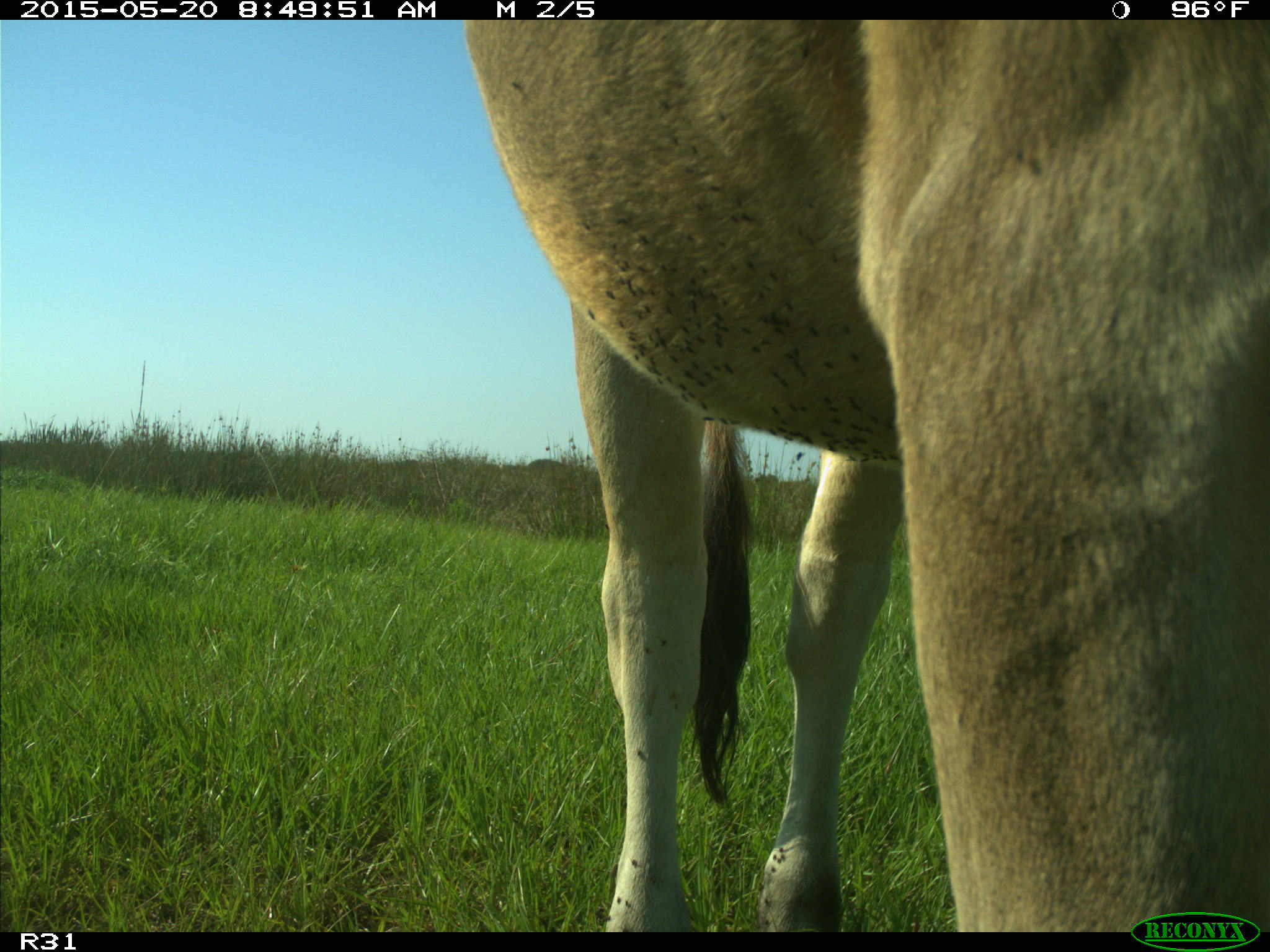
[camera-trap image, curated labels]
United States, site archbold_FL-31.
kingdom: Animalia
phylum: Chordata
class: Mammalia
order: Artiodactyla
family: Bovidae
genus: Bos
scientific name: Bos taurus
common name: domestic cow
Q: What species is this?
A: Bos taurus (domestic cow).